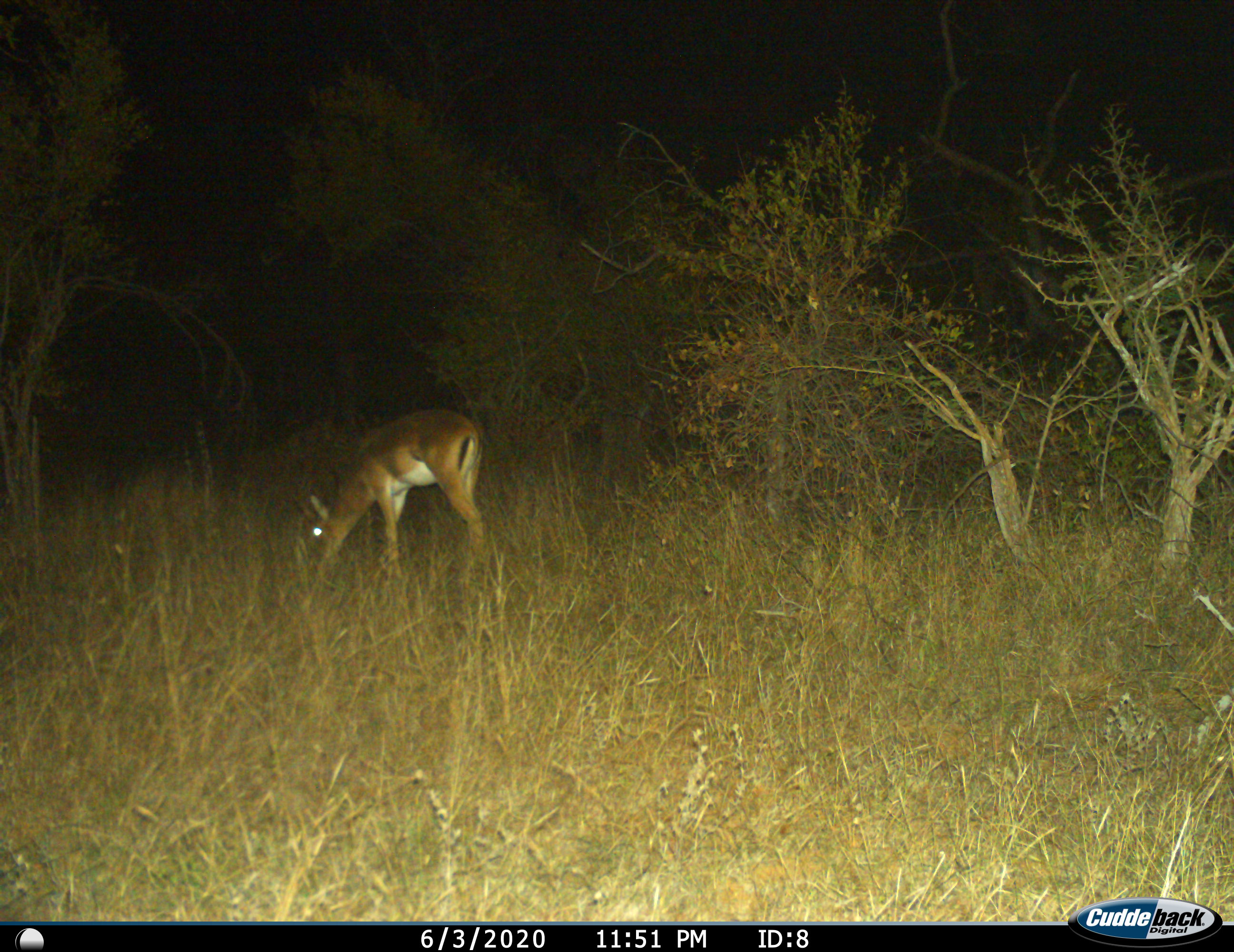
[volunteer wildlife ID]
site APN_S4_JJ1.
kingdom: Animalia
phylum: Chordata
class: Mammalia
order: Artiodactyla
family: Bovidae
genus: Aepyceros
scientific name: Aepyceros melampus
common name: impala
Impala (Aepyceros melampus), count 1. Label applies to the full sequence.